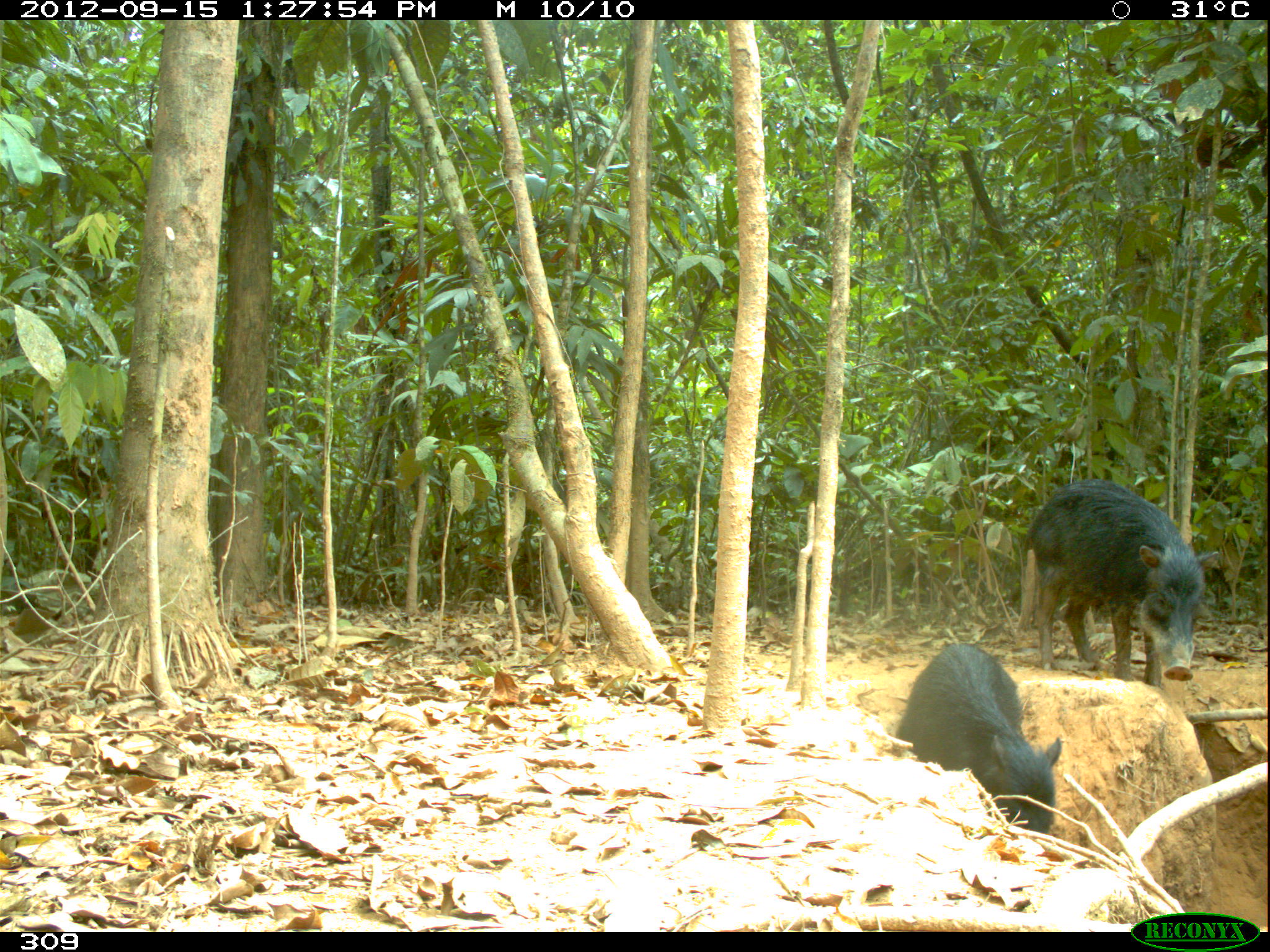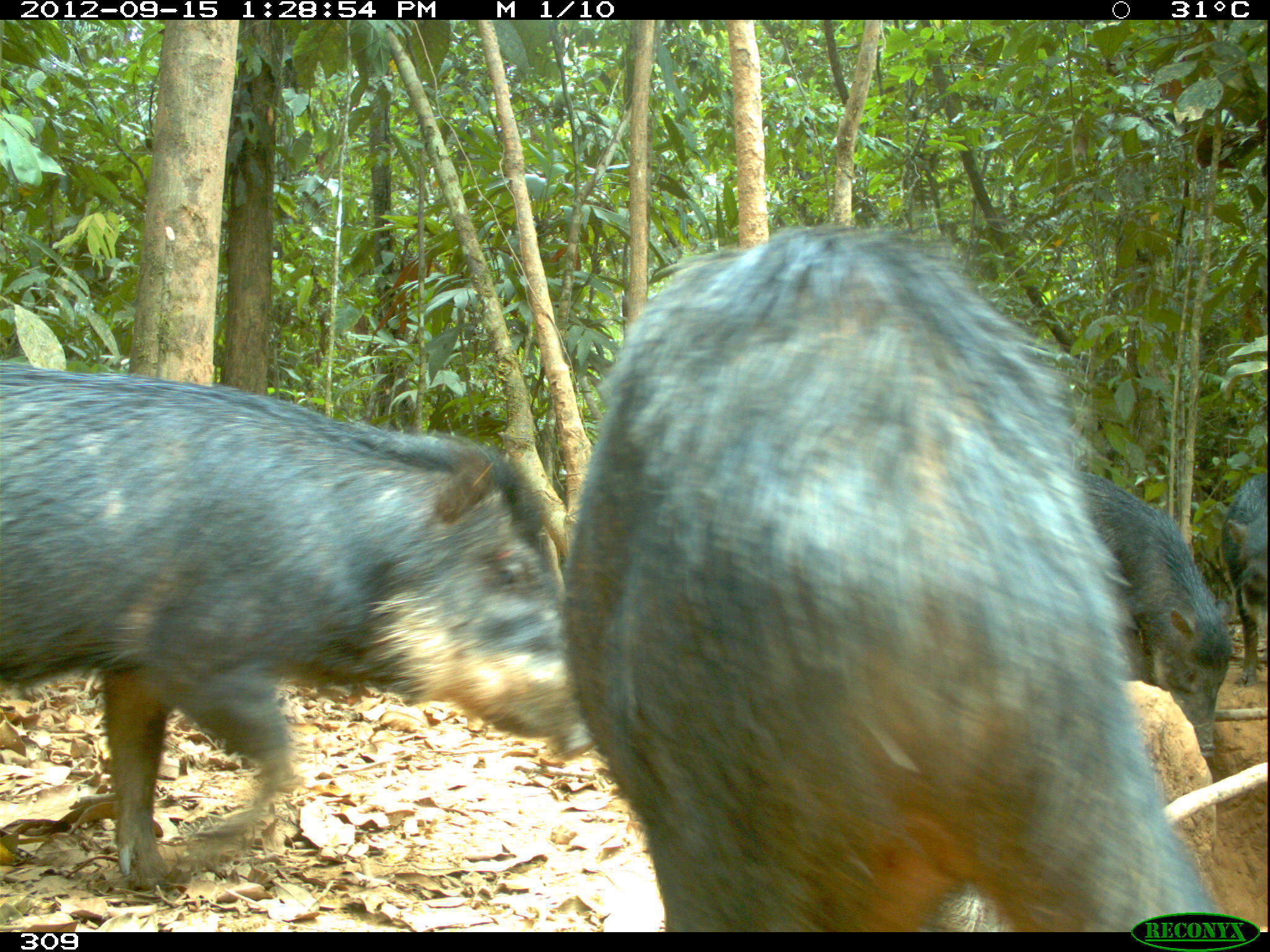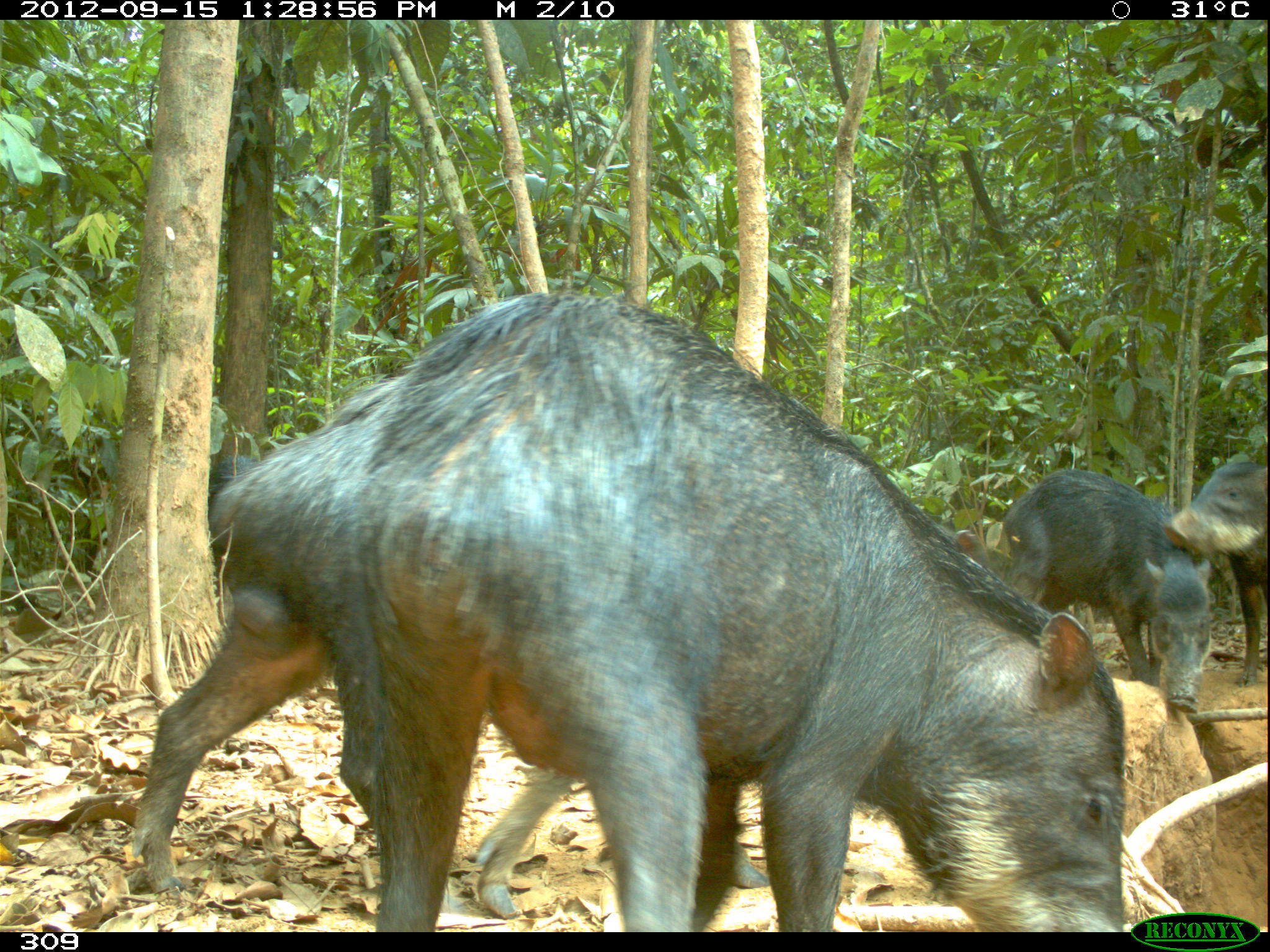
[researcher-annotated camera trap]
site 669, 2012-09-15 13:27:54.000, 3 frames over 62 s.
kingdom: Animalia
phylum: Chordata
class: Mammalia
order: Artiodactyla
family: Tayassuidae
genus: Tayassu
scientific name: Tayassu pecari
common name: white-lipped peccary